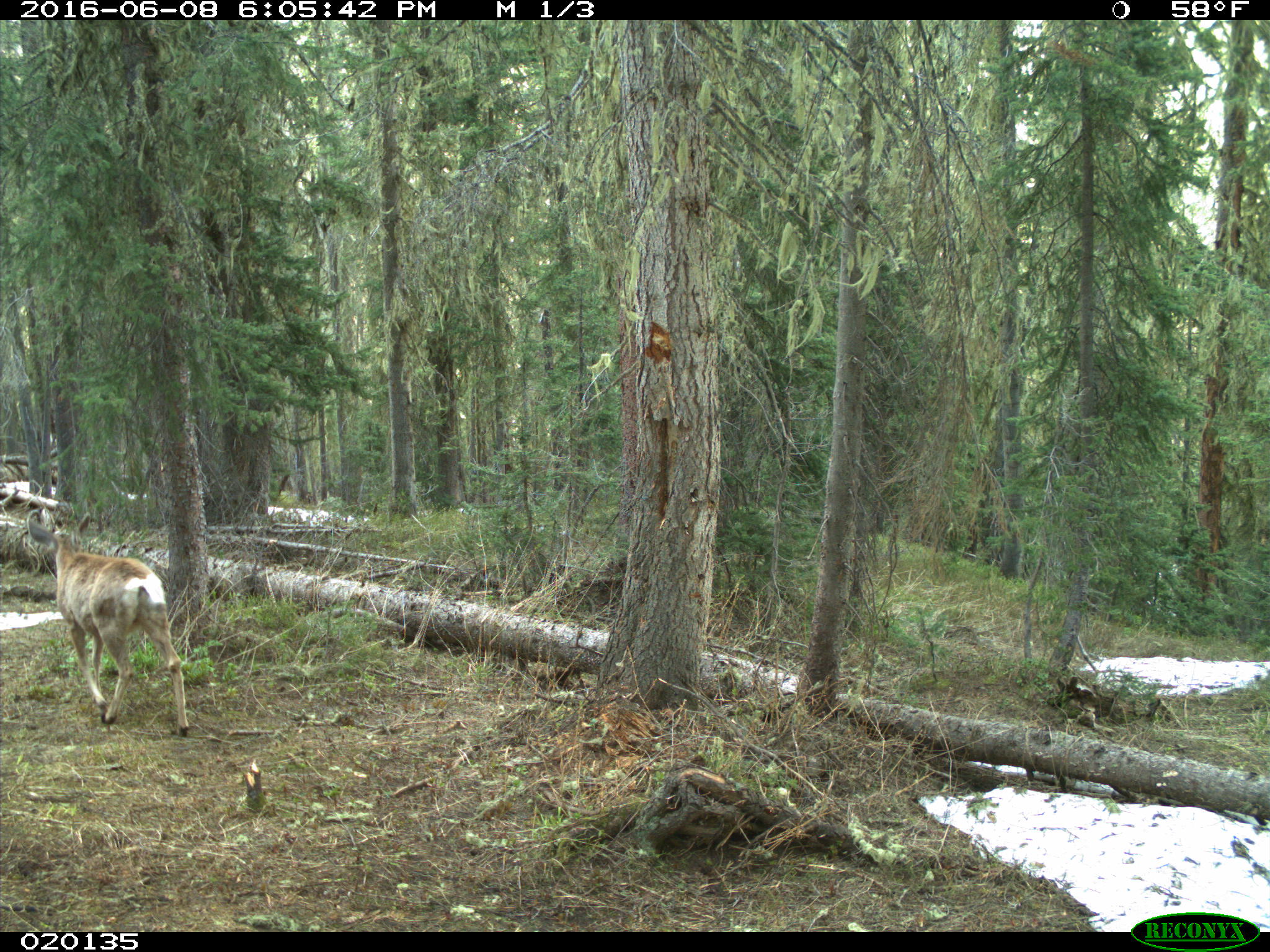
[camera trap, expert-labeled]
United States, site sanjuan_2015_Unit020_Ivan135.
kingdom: Animalia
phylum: Chordata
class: Mammalia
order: Artiodactyla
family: Cervidae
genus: Odocoileus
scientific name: Odocoileus hemionus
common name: mule deer